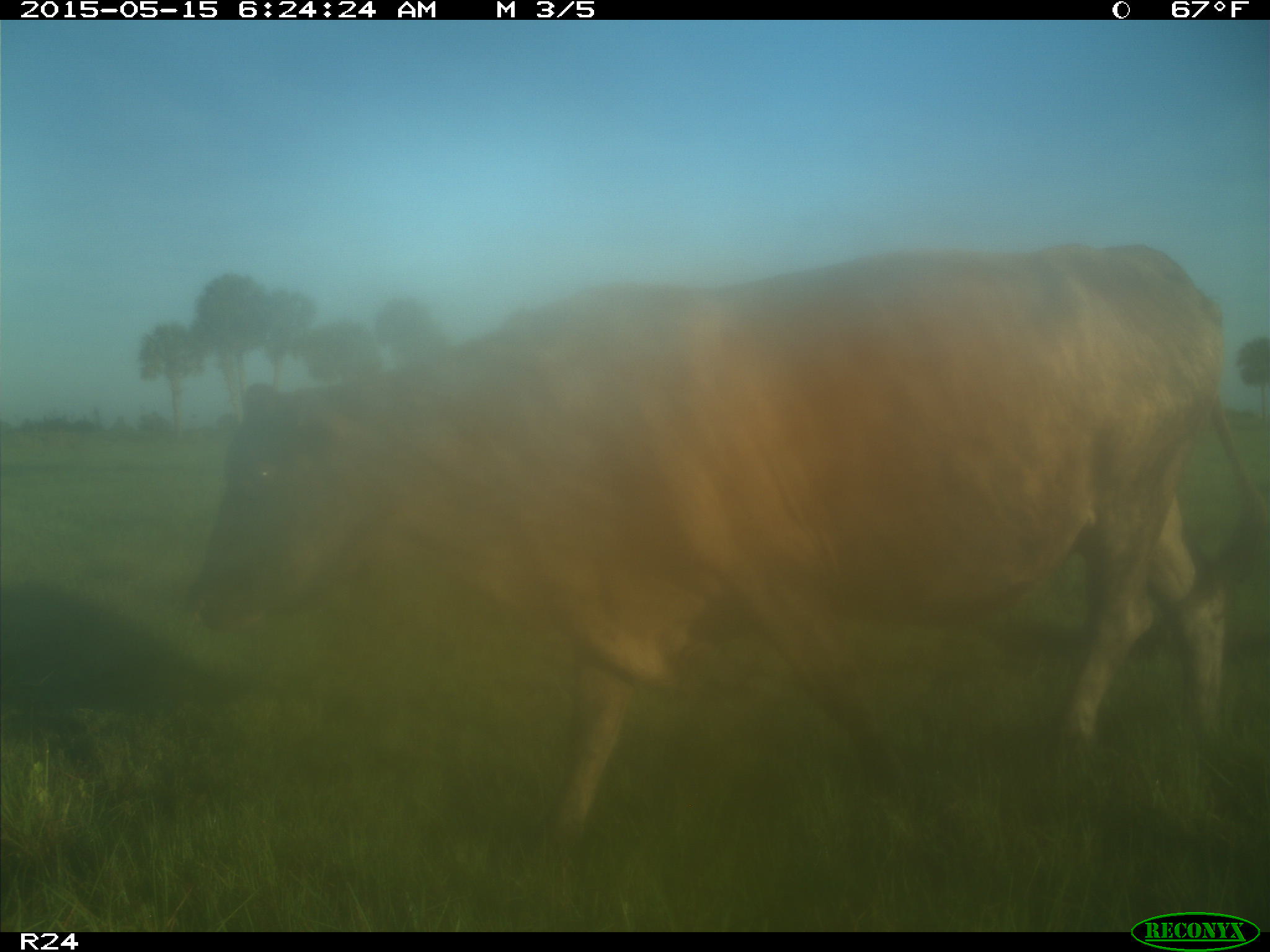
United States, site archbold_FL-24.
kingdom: Animalia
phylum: Chordata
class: Mammalia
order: Artiodactyla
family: Bovidae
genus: Bos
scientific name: Bos taurus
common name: domestic cow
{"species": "Bos taurus (domestic cow)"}